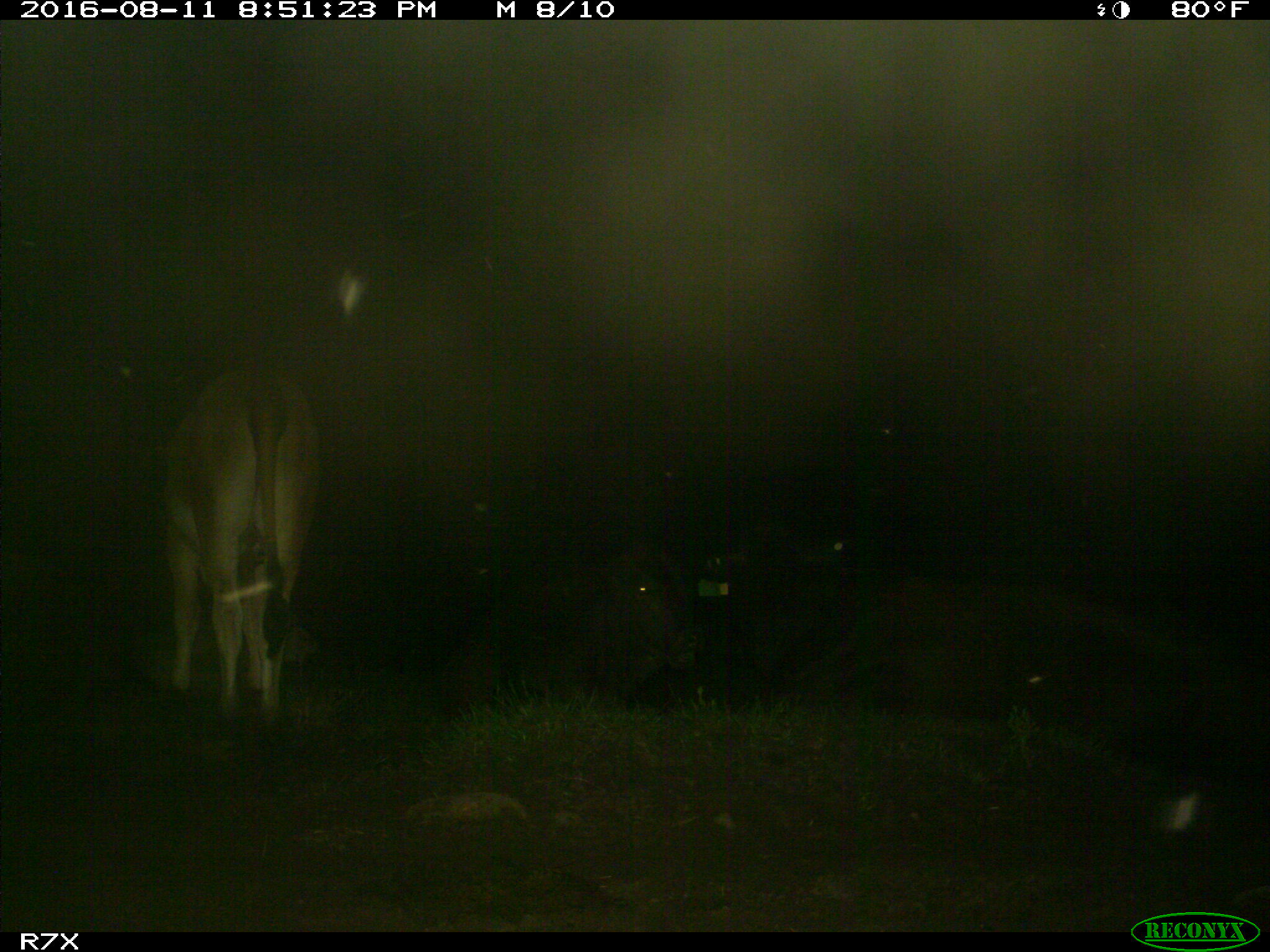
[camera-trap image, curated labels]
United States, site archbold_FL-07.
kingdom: Animalia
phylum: Chordata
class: Mammalia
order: Artiodactyla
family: Bovidae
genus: Bos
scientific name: Bos taurus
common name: domestic cow